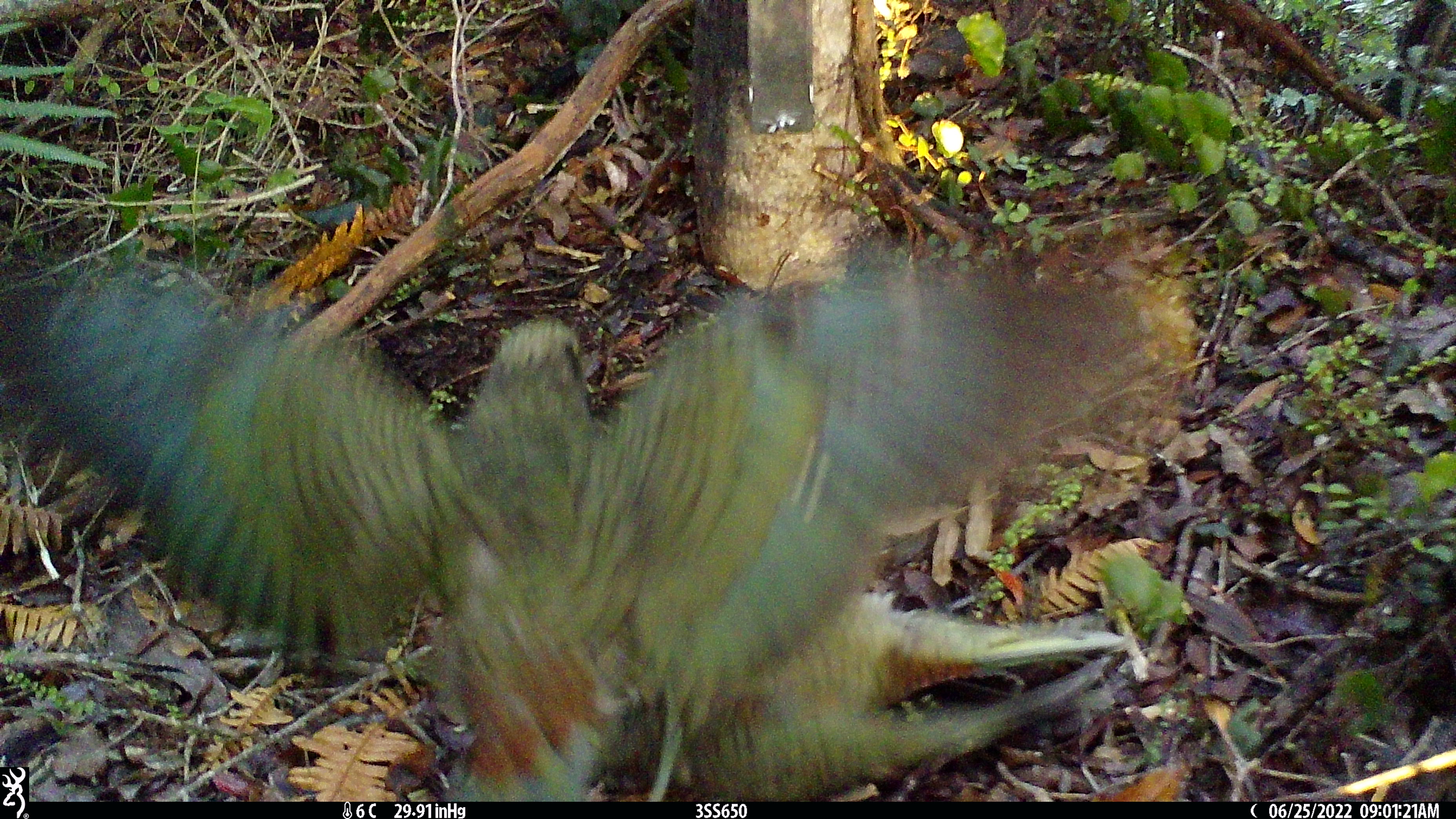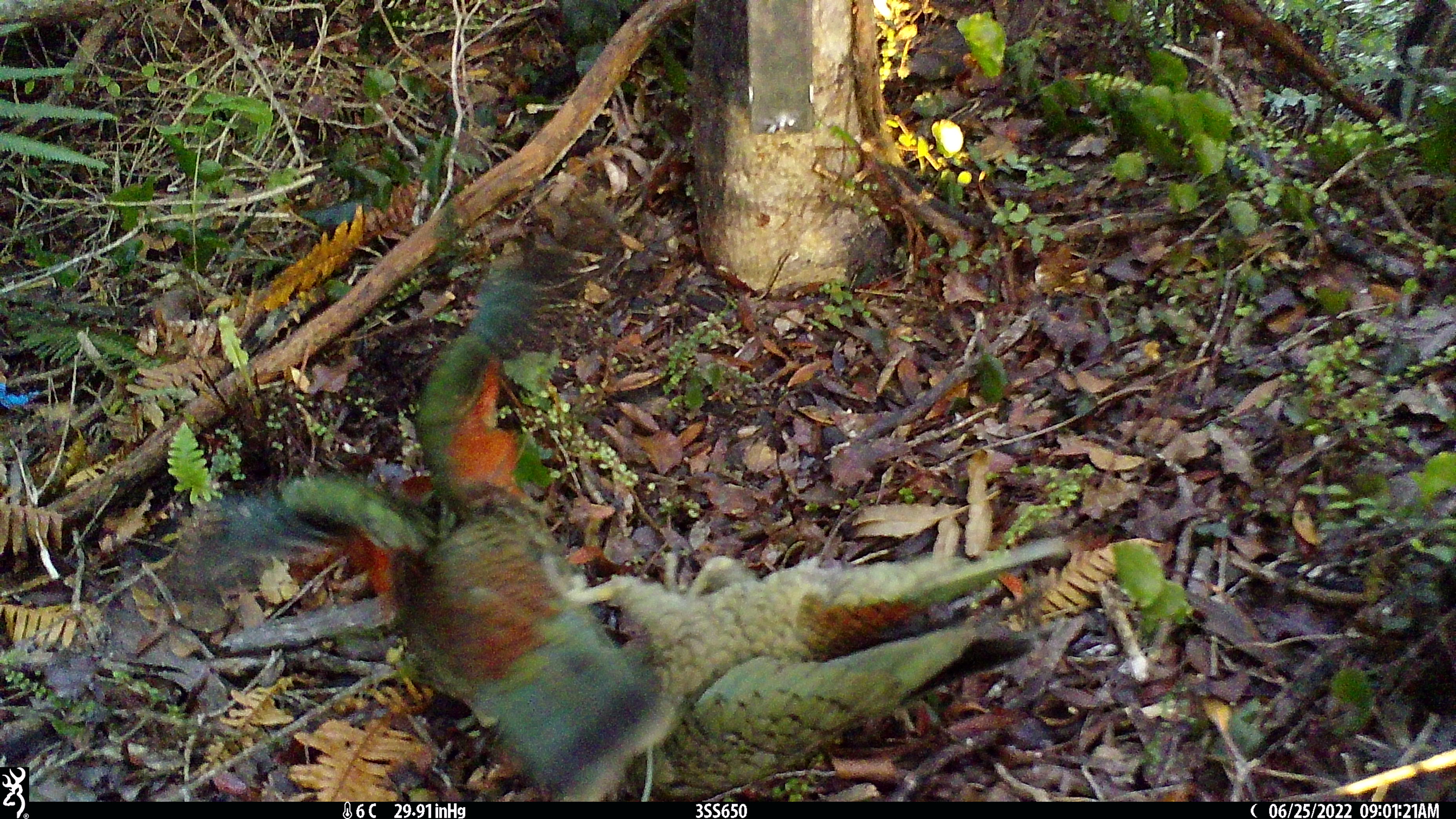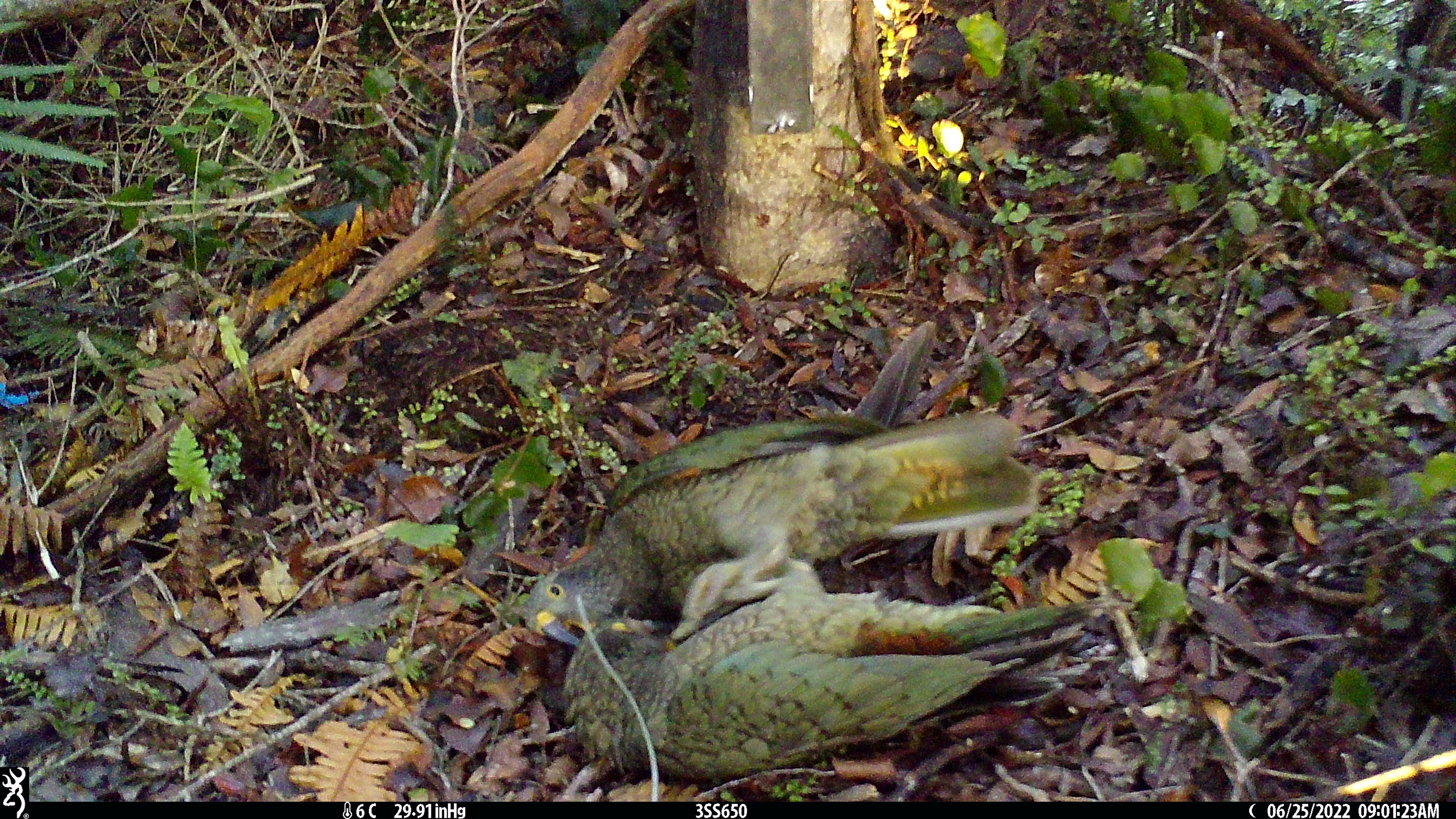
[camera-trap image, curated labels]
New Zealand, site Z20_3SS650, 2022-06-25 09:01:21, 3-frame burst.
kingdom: Animalia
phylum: Chordata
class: Aves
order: Psittaciformes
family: Strigopidae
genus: Nestor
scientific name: Nestor notabilis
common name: kea